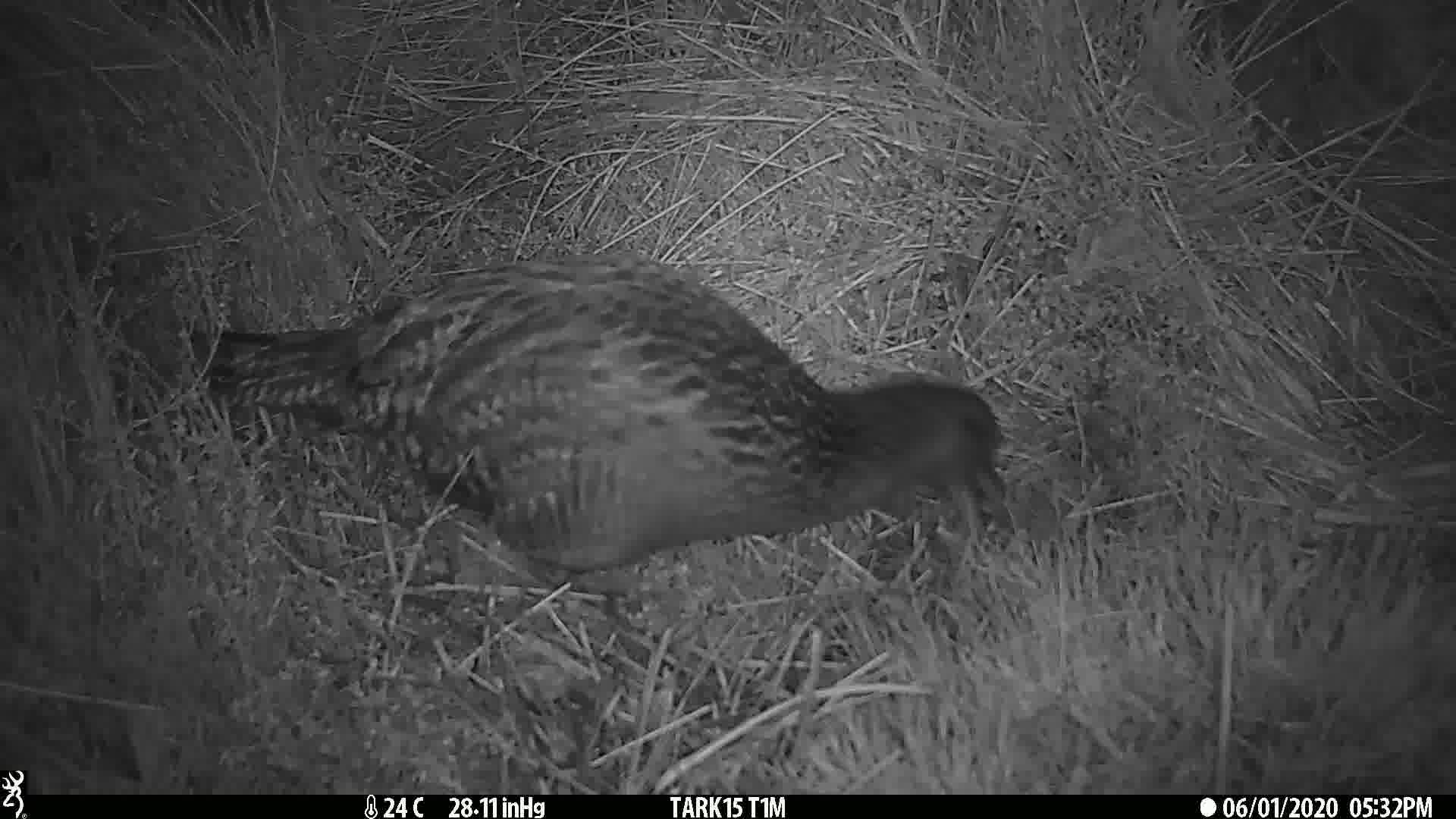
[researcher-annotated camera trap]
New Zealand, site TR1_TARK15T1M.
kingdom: Animalia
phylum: Chordata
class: Aves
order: Gruiformes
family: Rallidae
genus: Gallirallus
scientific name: Gallirallus australis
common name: weka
Weka (Gallirallus australis).